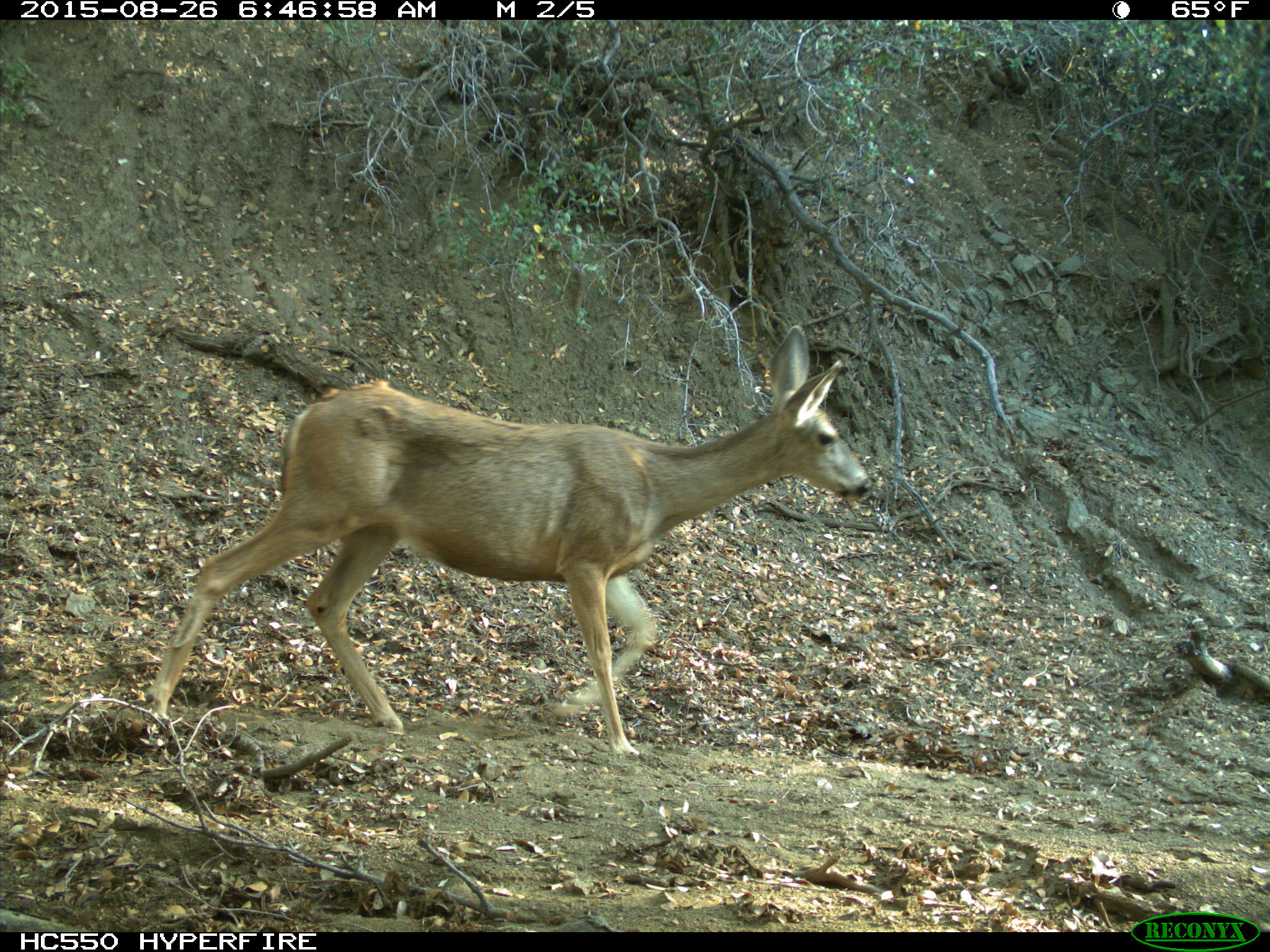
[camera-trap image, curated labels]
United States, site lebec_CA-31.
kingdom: Animalia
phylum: Chordata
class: Mammalia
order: Artiodactyla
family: Cervidae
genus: Odocoileus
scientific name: Odocoileus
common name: deer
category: unidentified deer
Unidentified deer (deer) (Odocoileus).